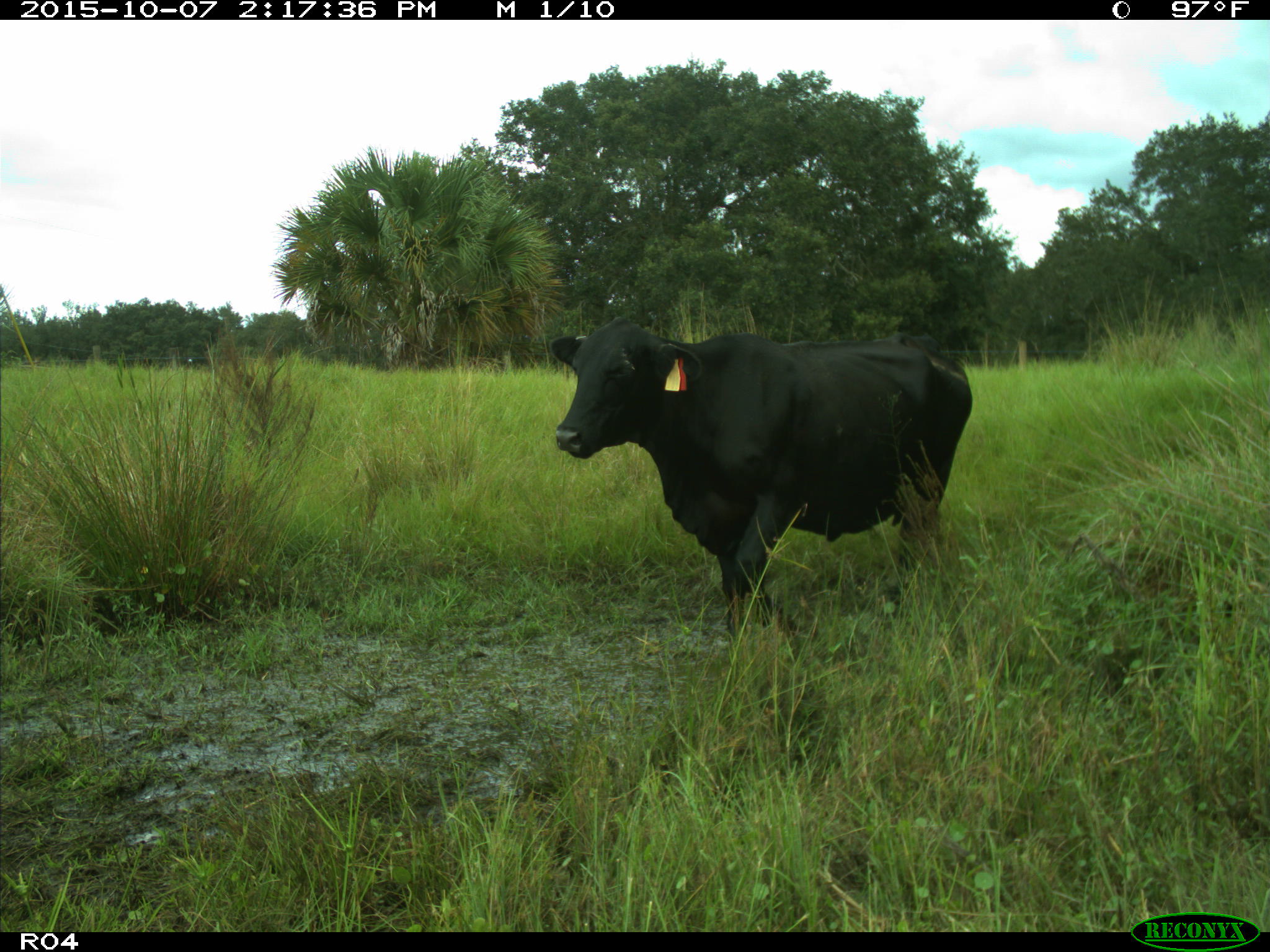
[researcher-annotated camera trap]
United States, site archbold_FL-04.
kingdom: Animalia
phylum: Chordata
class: Mammalia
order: Artiodactyla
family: Bovidae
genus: Bos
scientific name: Bos taurus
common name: domestic cow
Bos taurus (domestic cow).